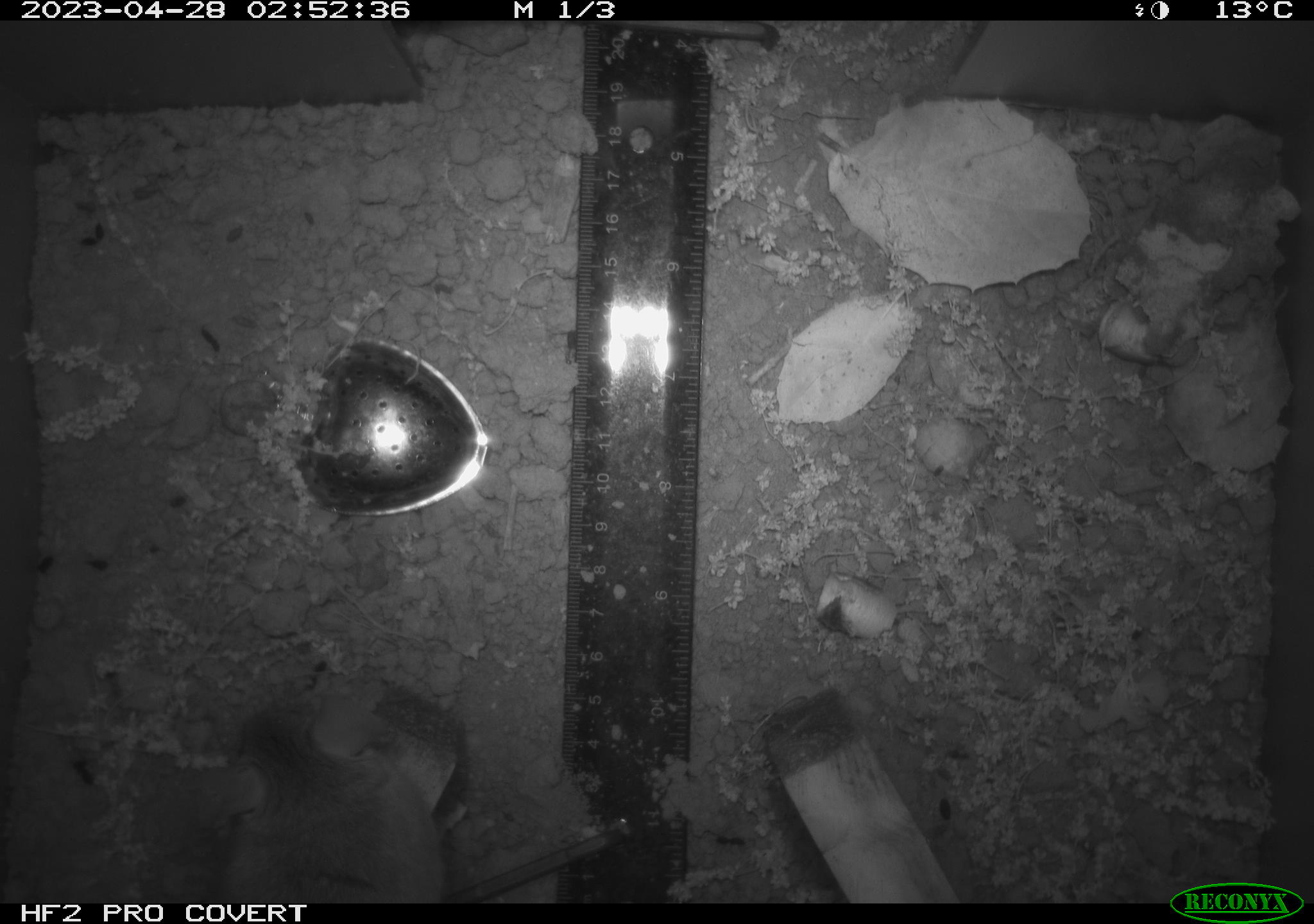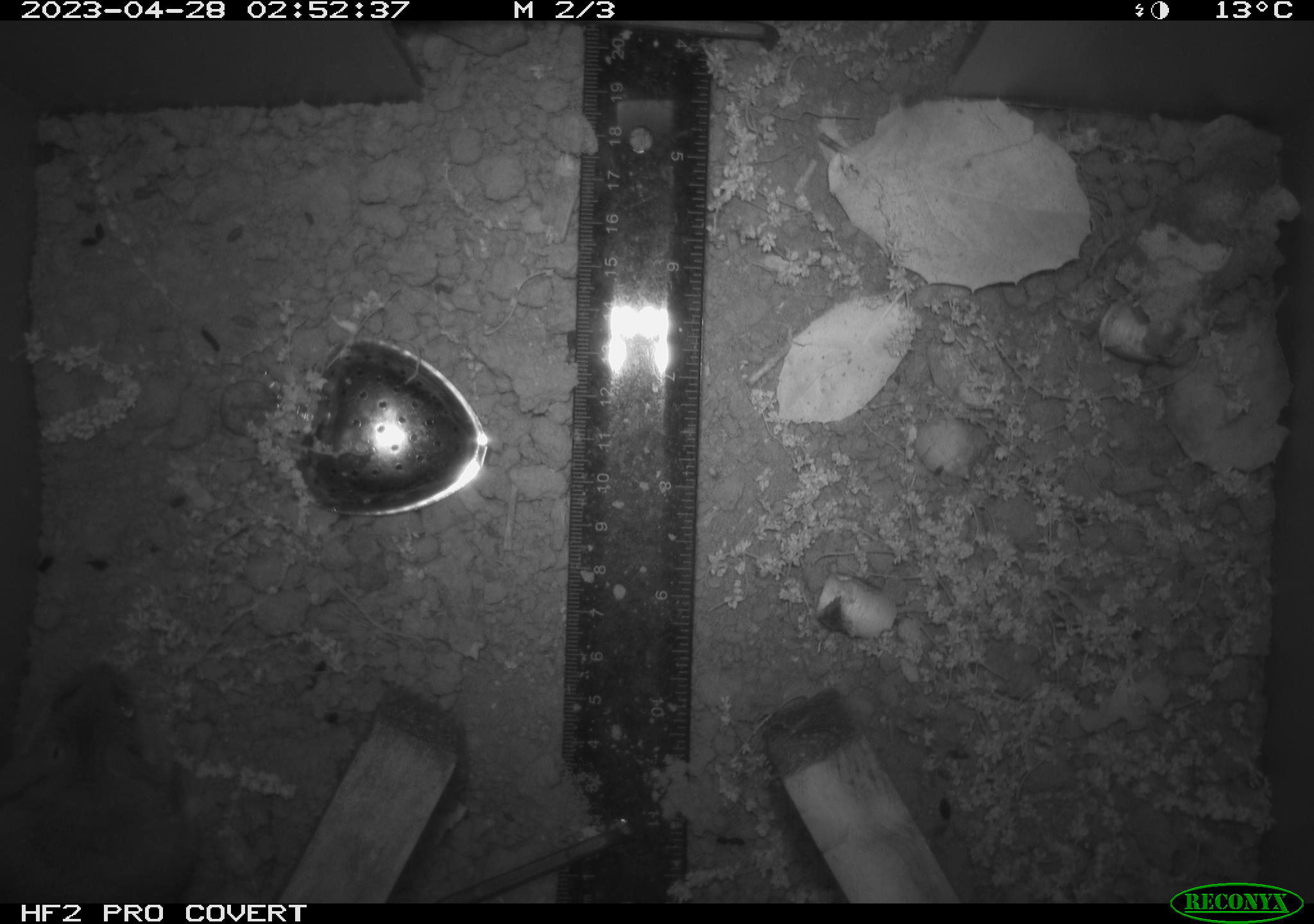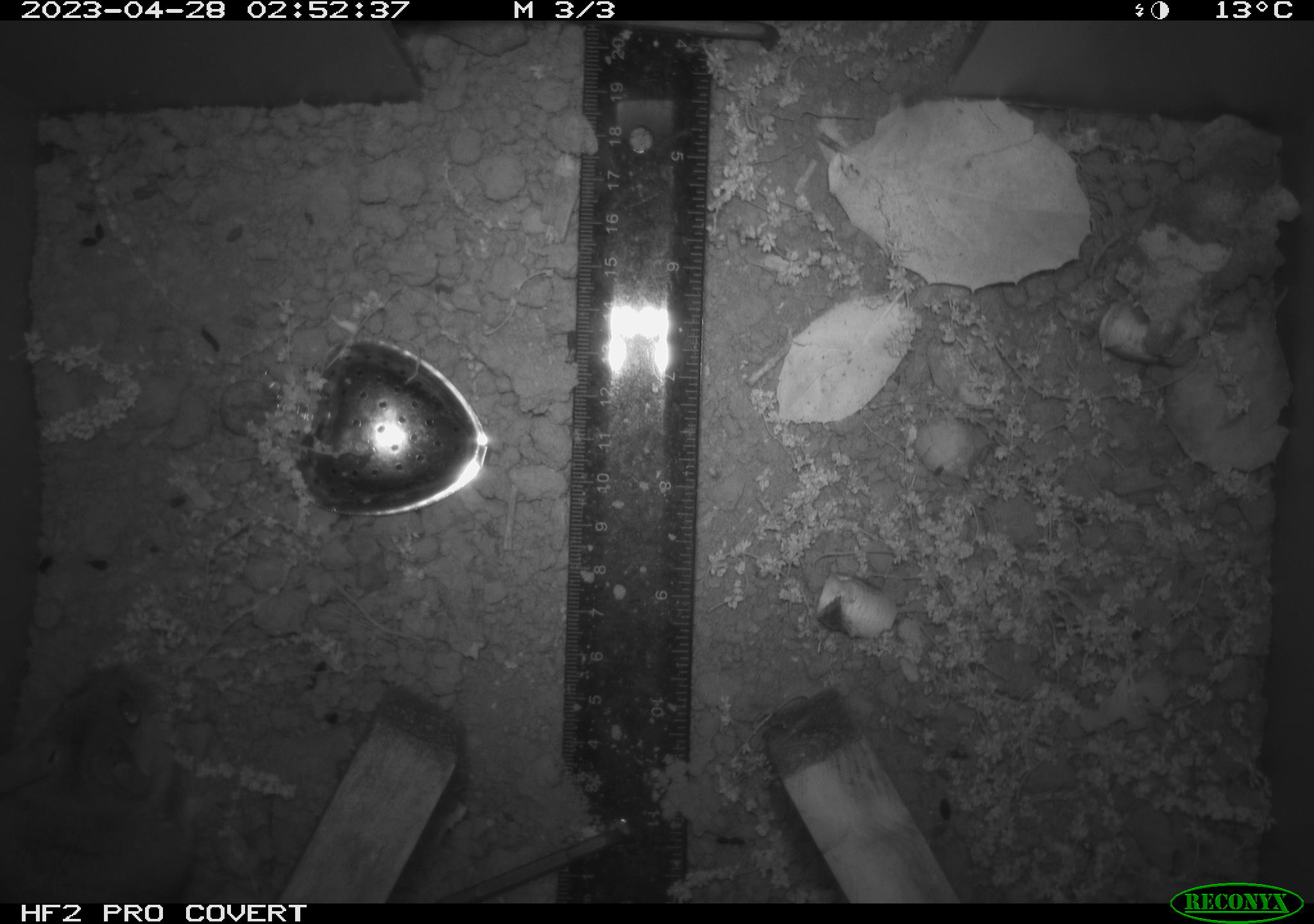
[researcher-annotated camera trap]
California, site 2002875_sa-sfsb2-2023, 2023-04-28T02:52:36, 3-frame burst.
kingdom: Animalia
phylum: Chordata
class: Mammalia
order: Rodentia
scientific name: Rodentia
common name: mouse species